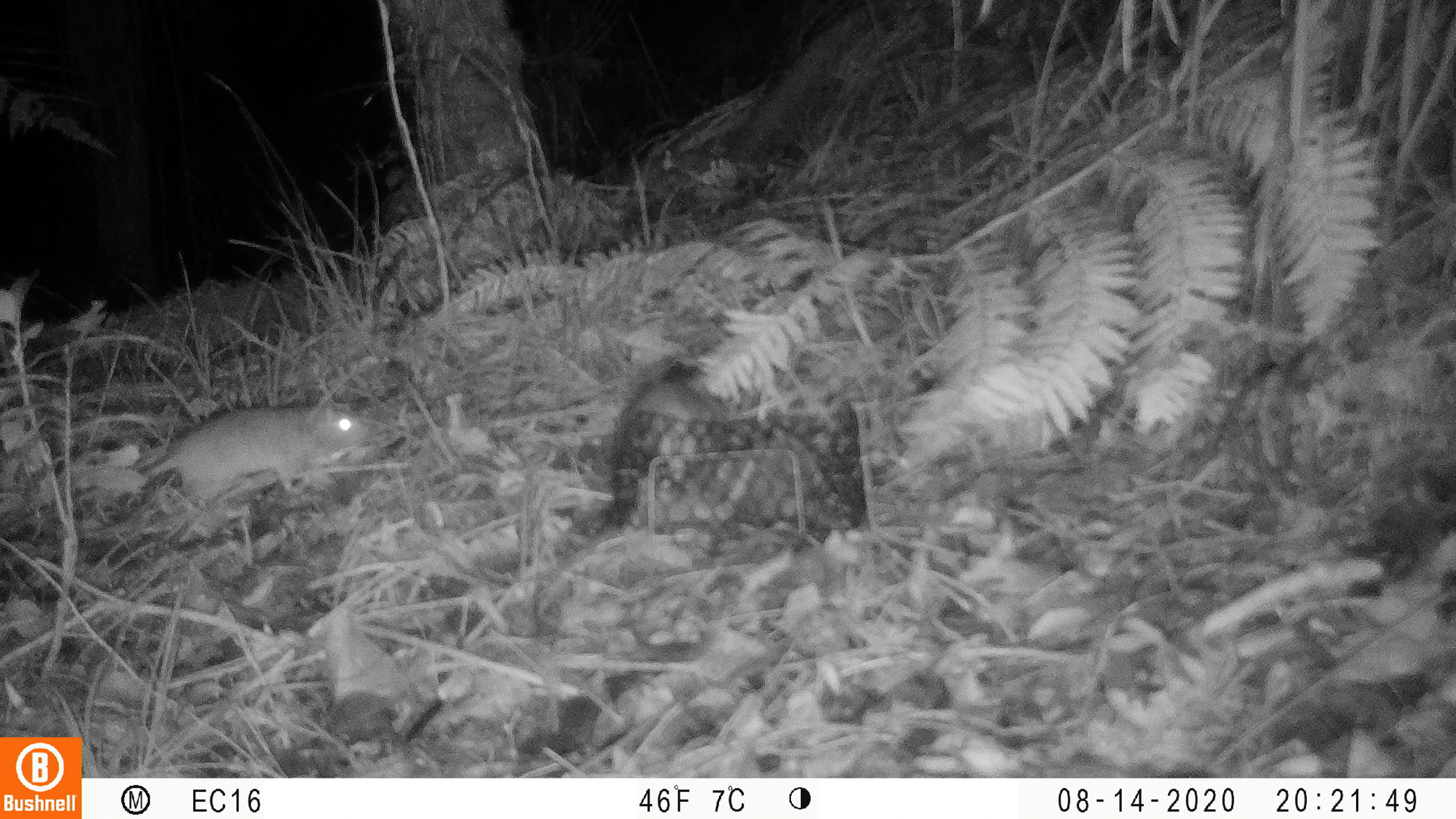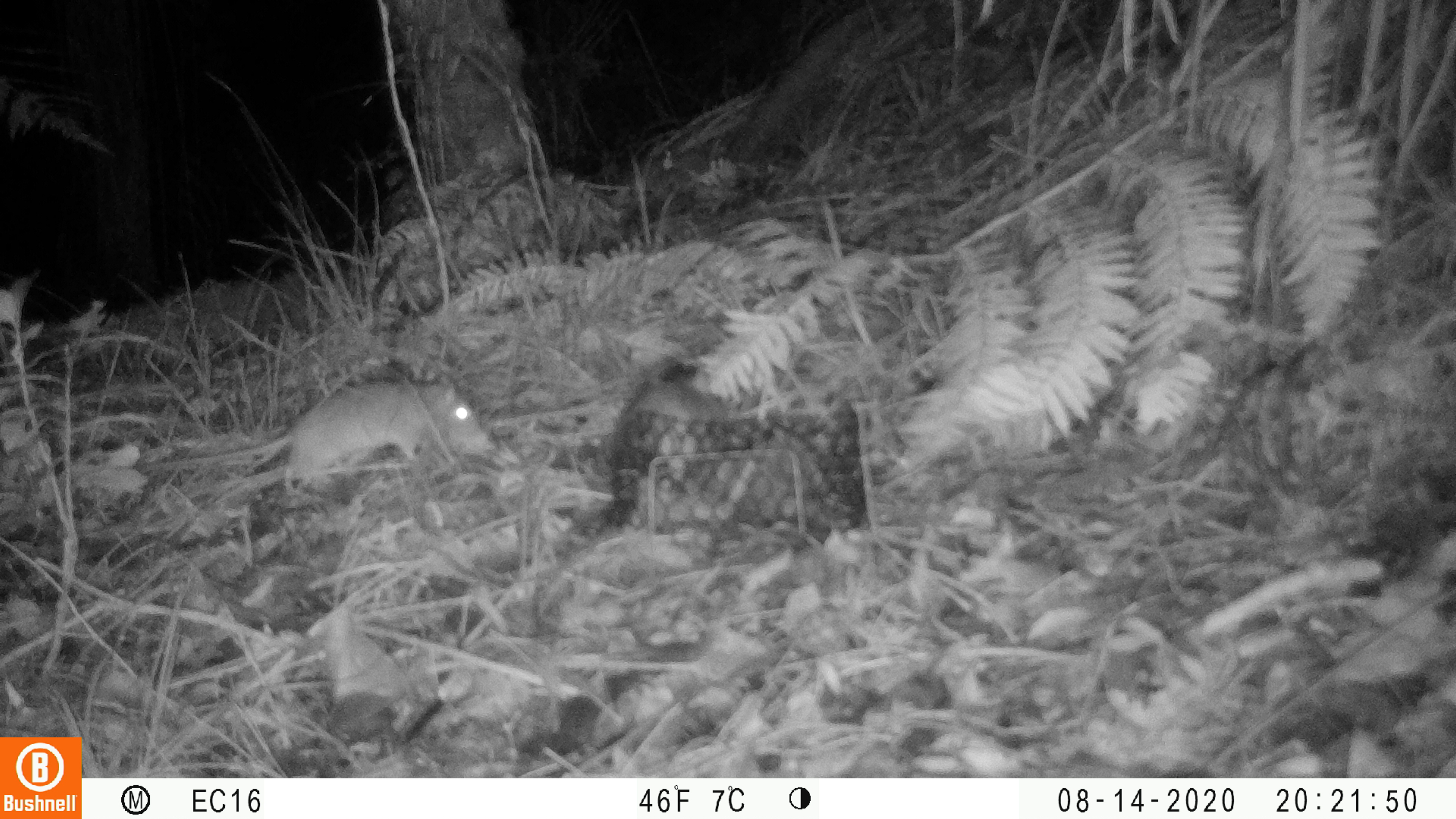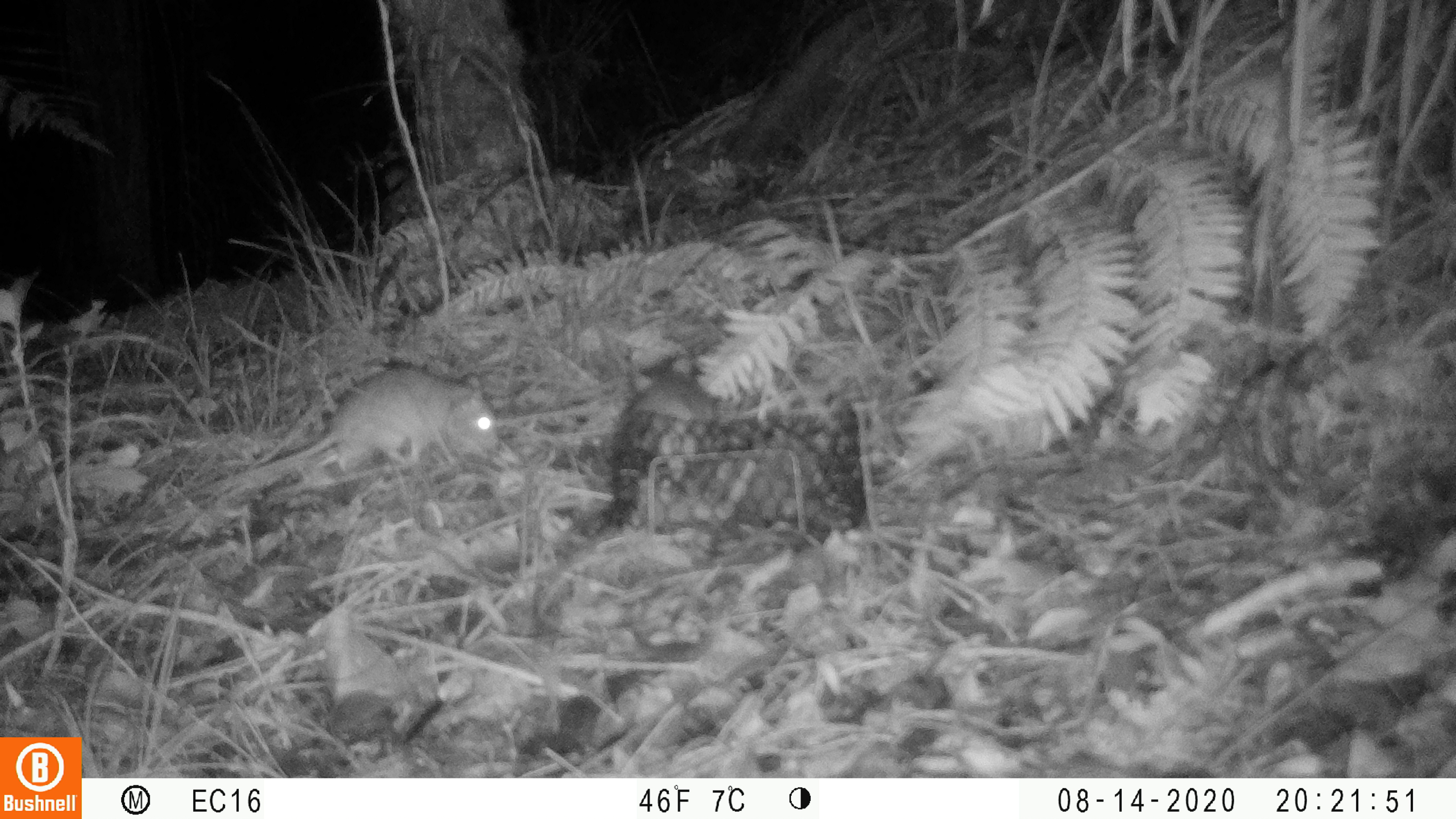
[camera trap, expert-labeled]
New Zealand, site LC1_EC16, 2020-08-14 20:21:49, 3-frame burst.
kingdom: Animalia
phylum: Chordata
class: Mammalia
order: Rodentia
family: Muridae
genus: Rattus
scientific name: Rattus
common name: rat